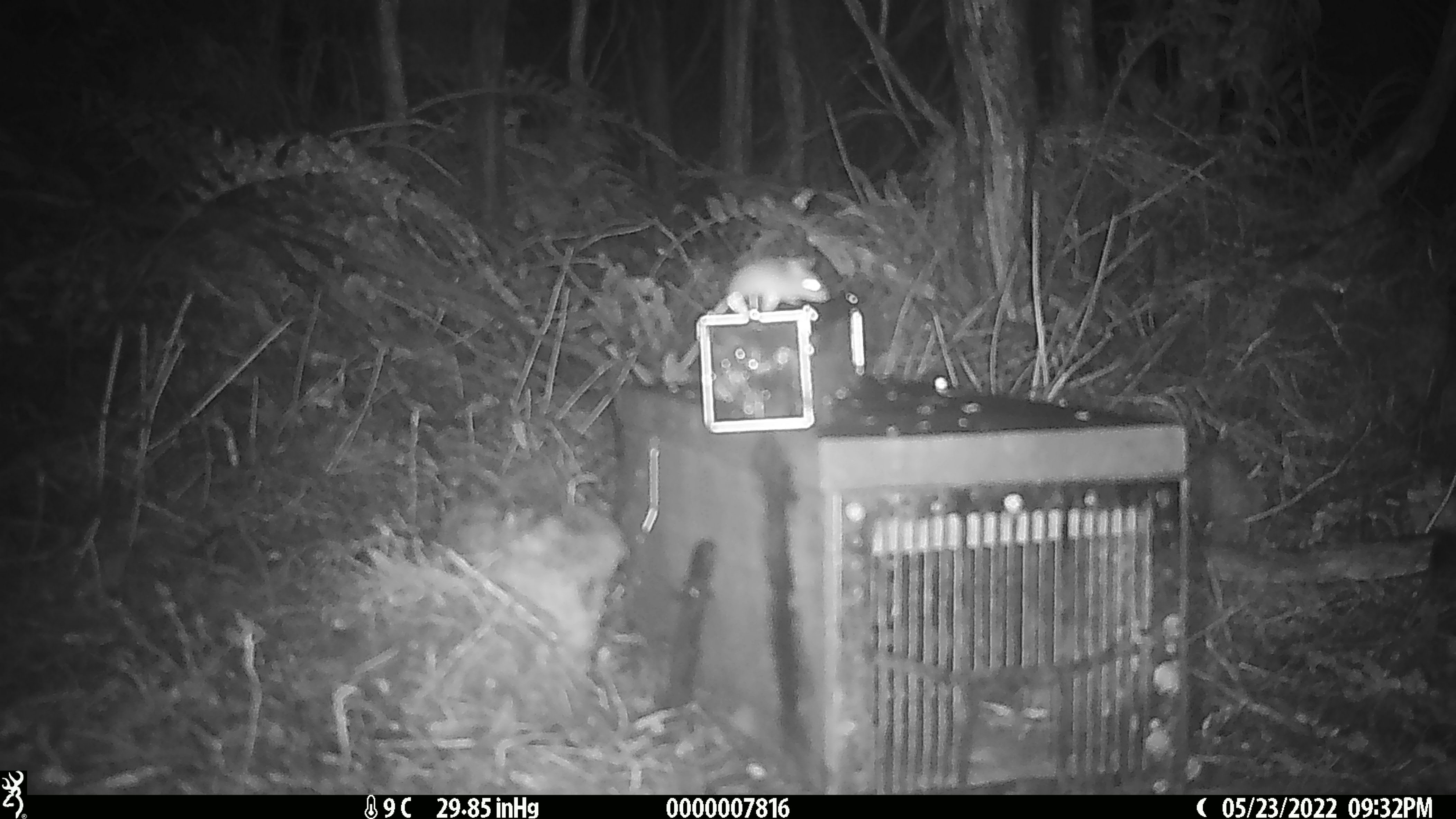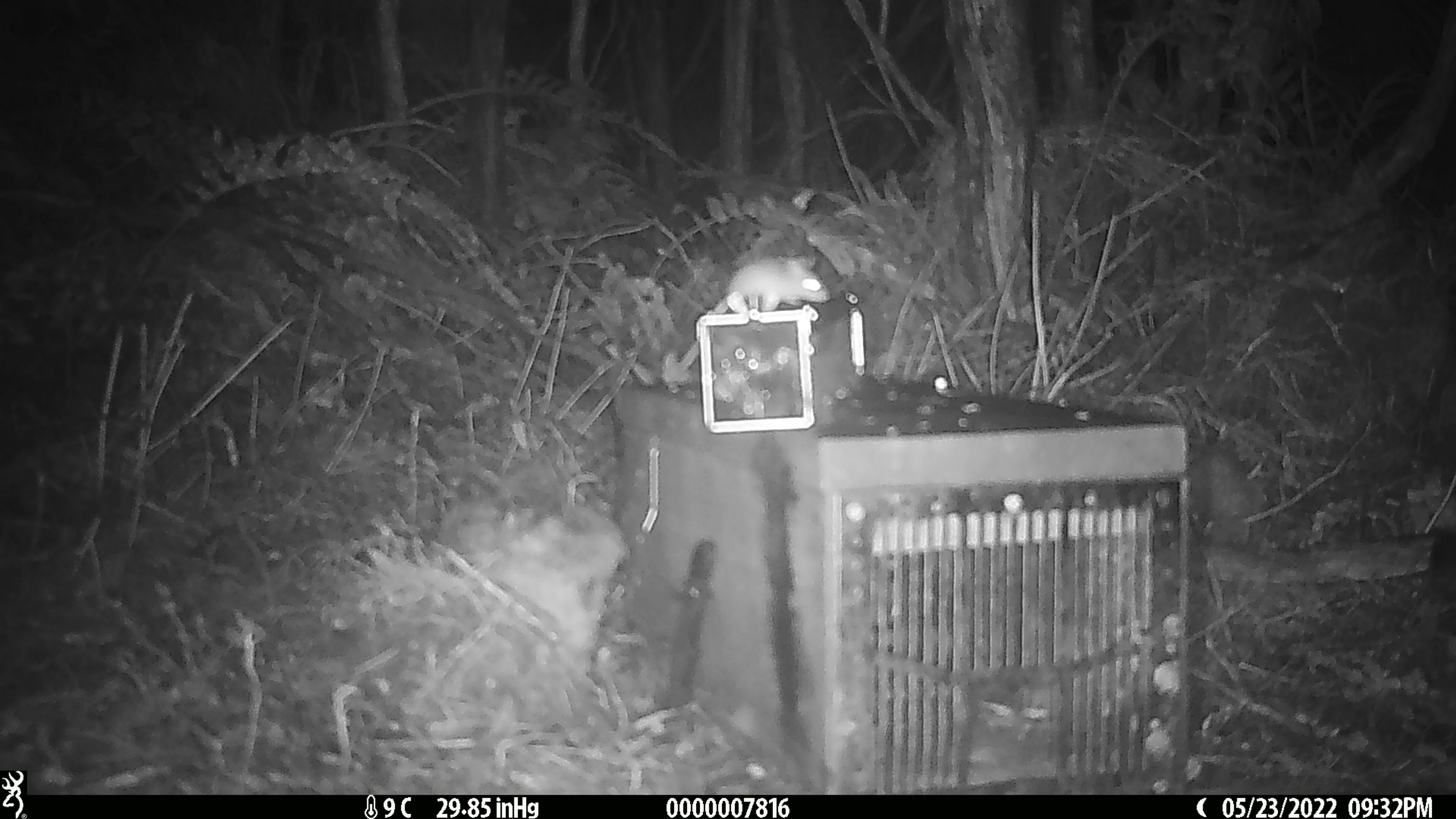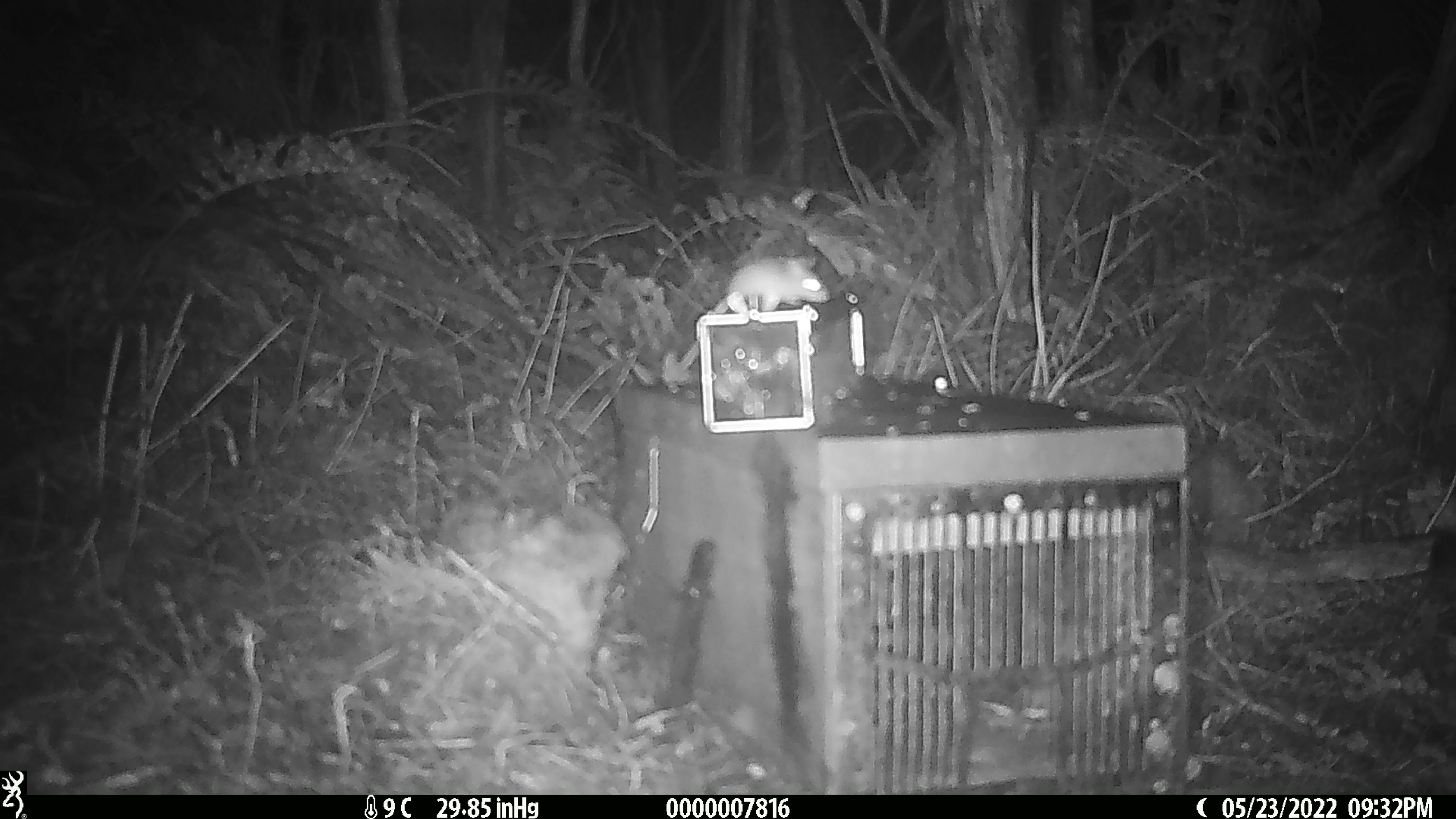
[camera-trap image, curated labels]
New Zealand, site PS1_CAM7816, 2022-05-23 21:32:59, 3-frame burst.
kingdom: Animalia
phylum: Chordata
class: Mammalia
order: Rodentia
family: Muridae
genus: Mus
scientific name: Mus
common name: mouse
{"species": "mouse (Mus)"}